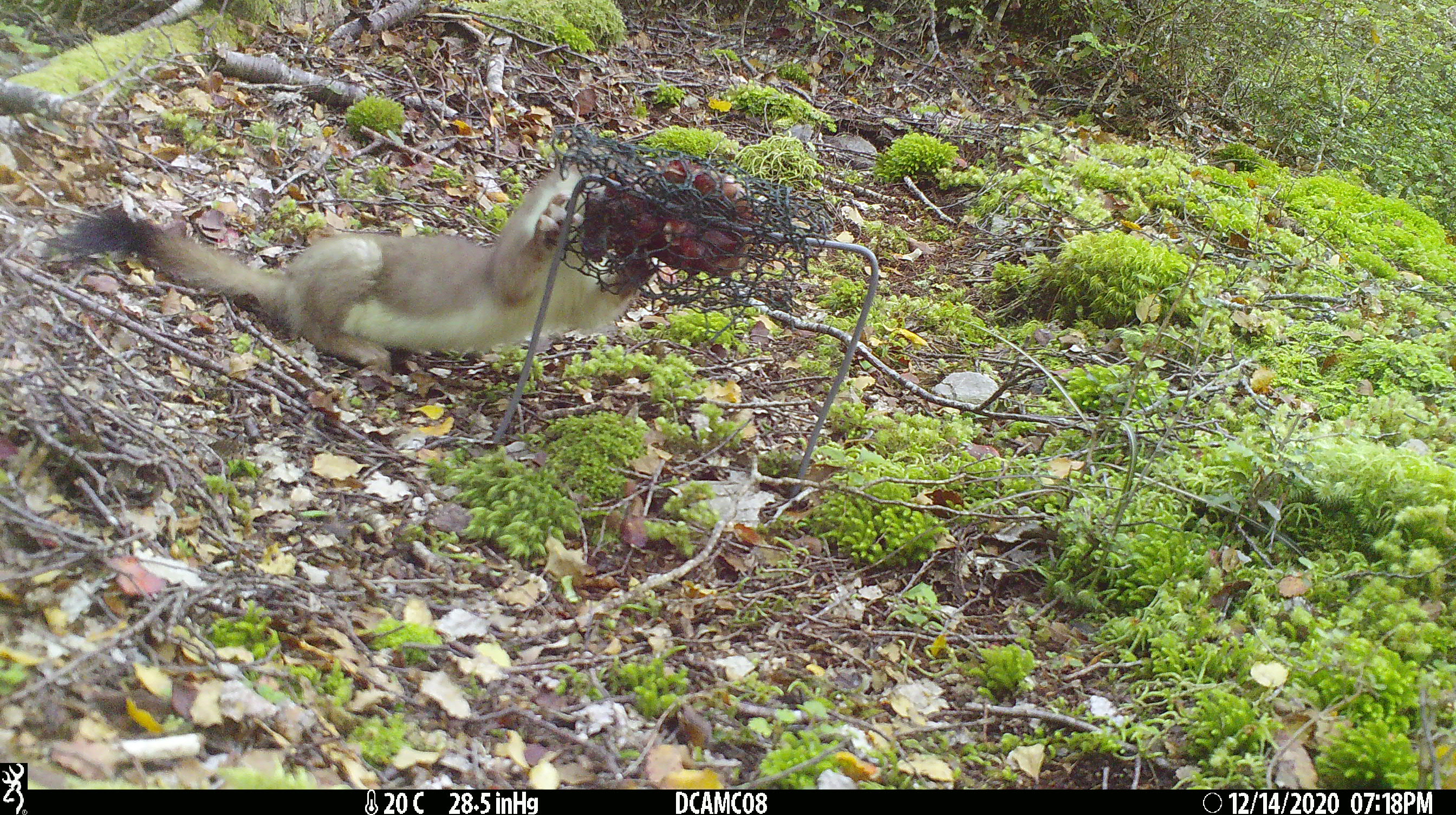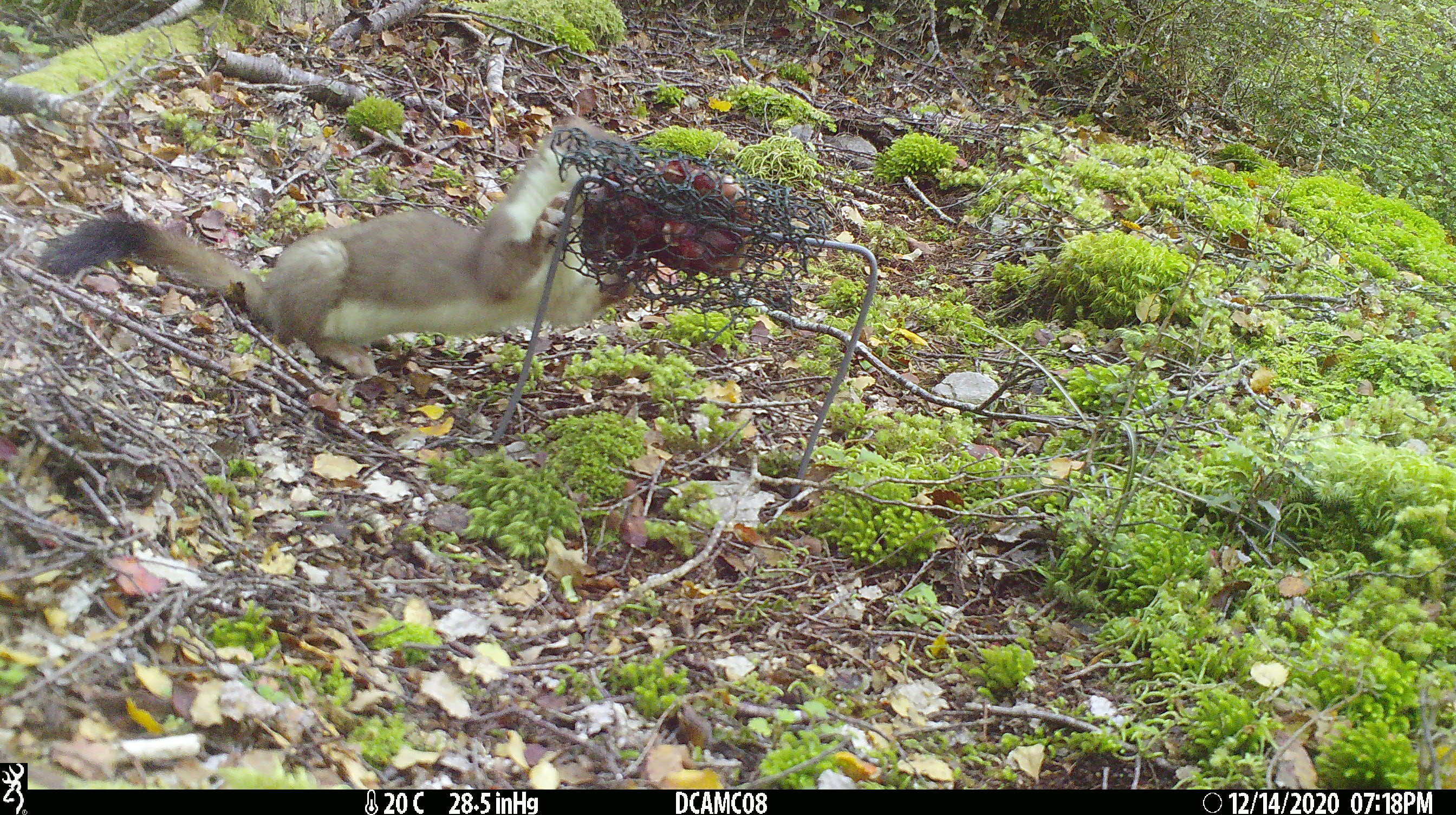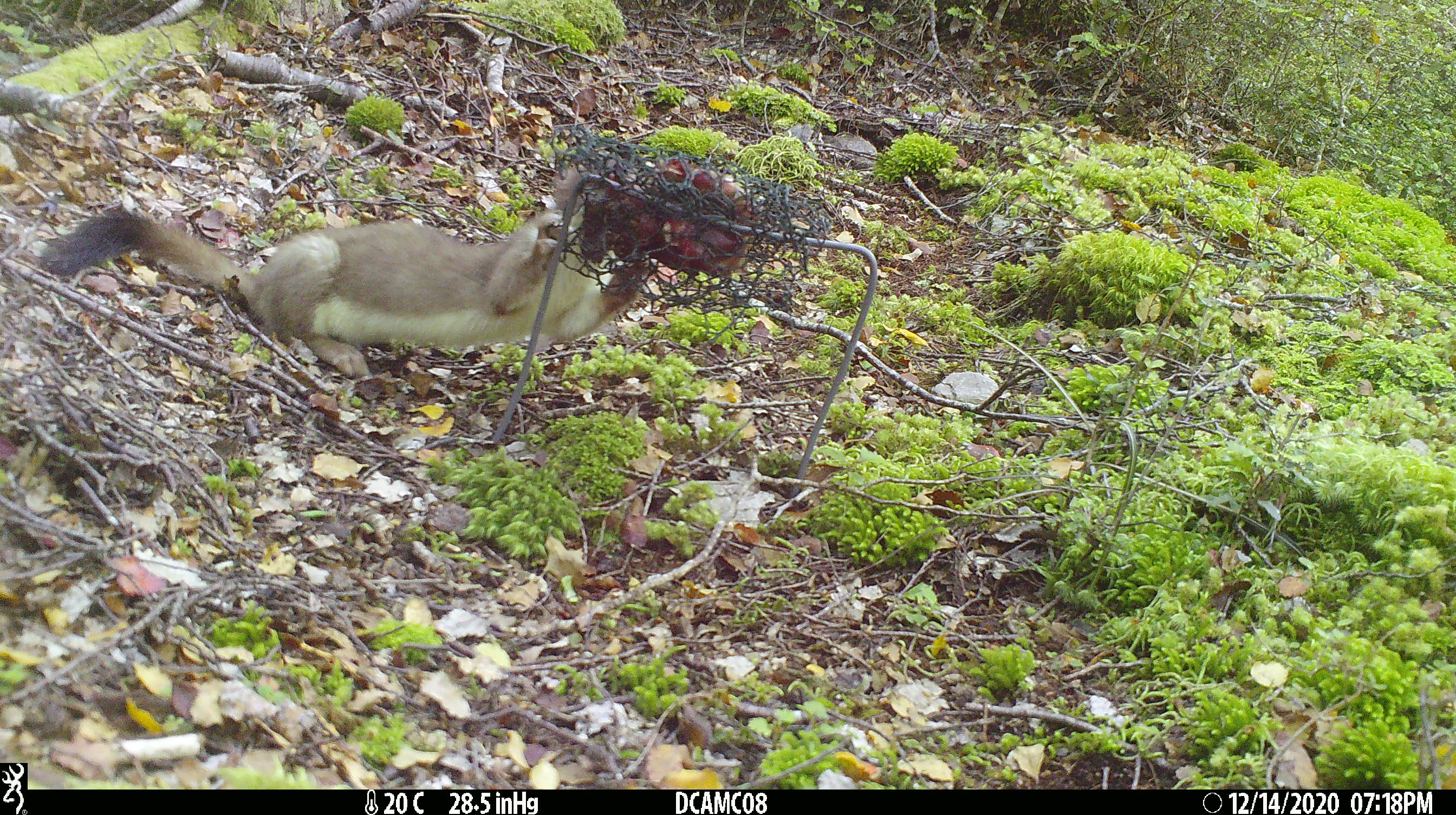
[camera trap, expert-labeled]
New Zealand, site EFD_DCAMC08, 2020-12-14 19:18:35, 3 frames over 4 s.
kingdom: Animalia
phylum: Chordata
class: Mammalia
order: Carnivora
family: Mustelidae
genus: Mustela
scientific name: Mustela erminea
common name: stoat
Stoat (Mustela erminea).